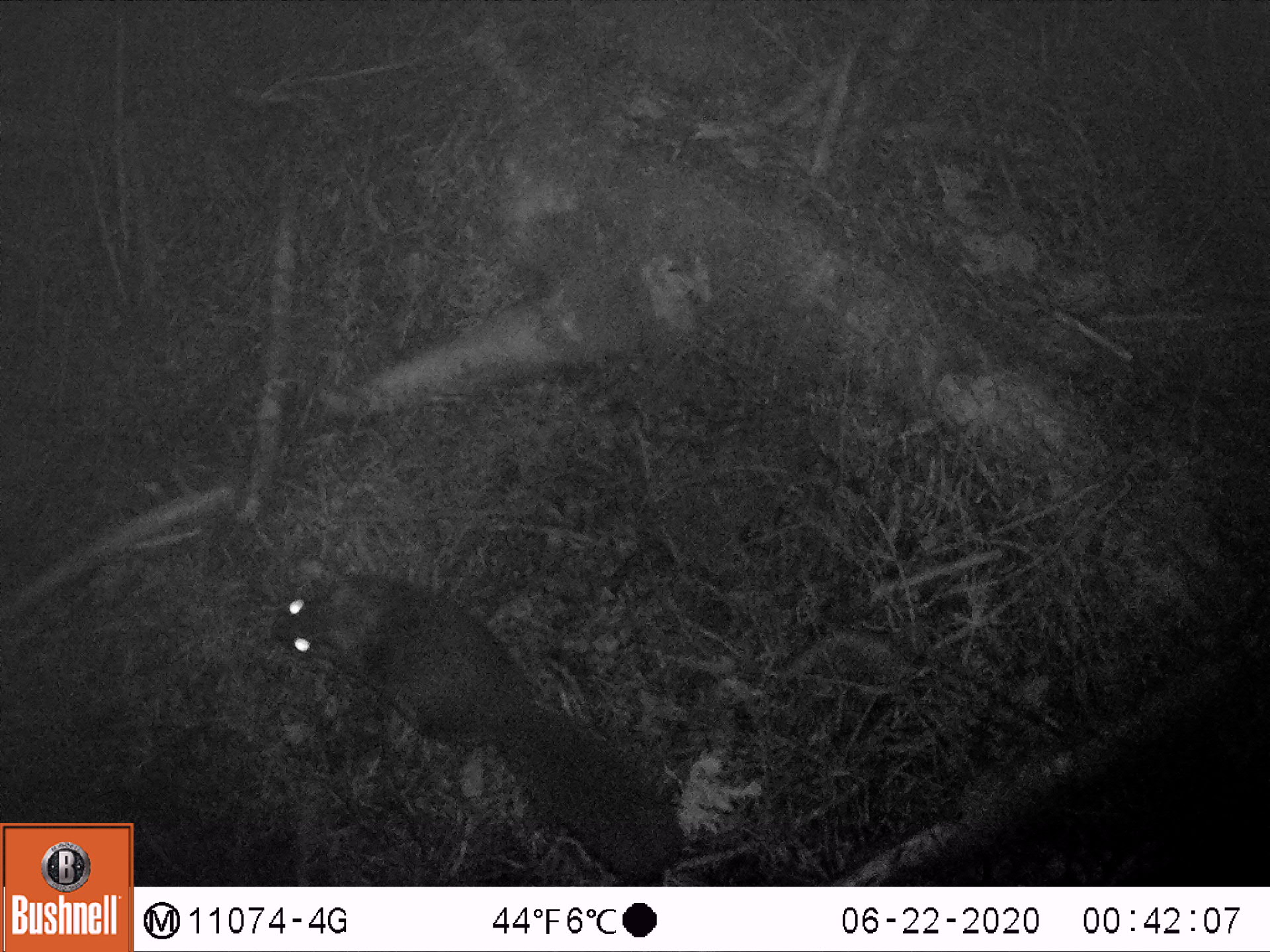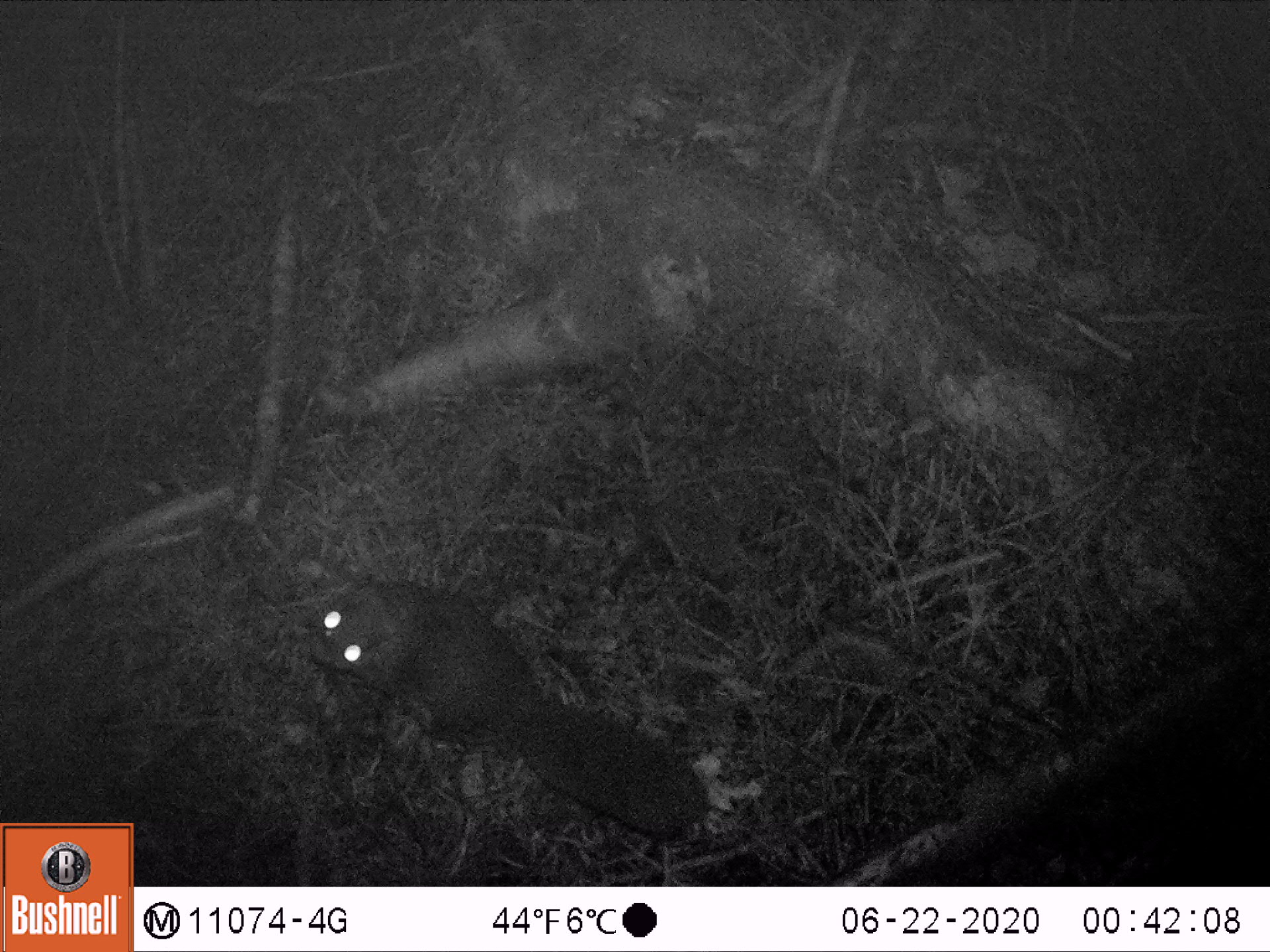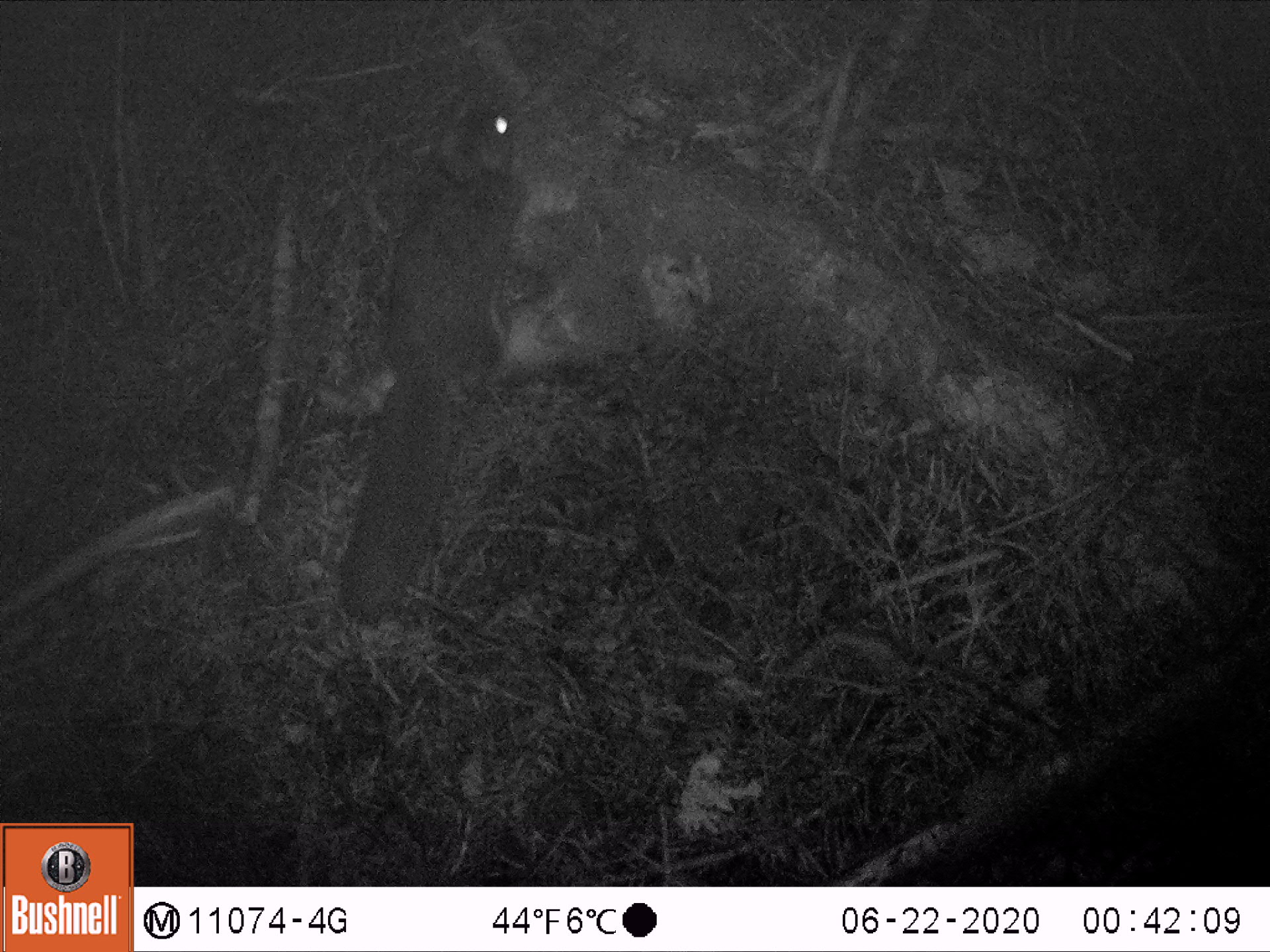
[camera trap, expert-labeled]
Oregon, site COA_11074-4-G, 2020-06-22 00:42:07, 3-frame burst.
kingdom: Animalia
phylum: Chordata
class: Mammalia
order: Rodentia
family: Sciuridae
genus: Glaucomys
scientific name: Glaucomys oregonensis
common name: humboldt's flying squirrel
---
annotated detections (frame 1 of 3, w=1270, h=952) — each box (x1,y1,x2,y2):
humboldt's flying squirrel: (259,562,699,880)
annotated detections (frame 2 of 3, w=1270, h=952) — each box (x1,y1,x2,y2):
humboldt's flying squirrel: (290,564,730,848)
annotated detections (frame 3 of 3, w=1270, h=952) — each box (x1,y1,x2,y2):
humboldt's flying squirrel: (325,95,556,640)